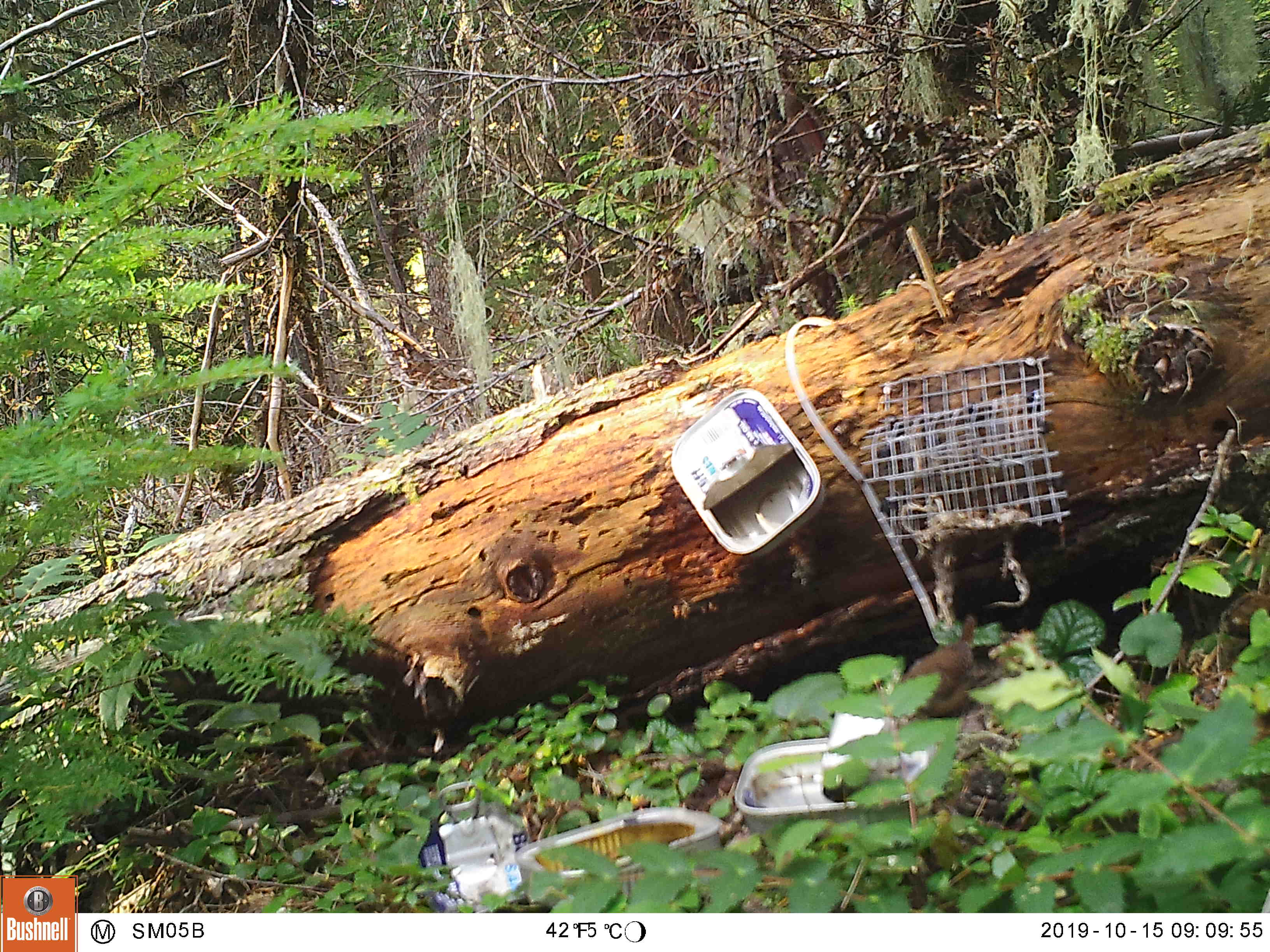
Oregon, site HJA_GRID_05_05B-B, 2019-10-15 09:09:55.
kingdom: Animalia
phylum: Chordata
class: Aves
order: Passeriformes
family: Troglodytidae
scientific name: Troglodytidae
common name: wrens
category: troglodytidae family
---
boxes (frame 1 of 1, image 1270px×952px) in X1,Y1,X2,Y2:
troglodytidae family: 875,614,993,728